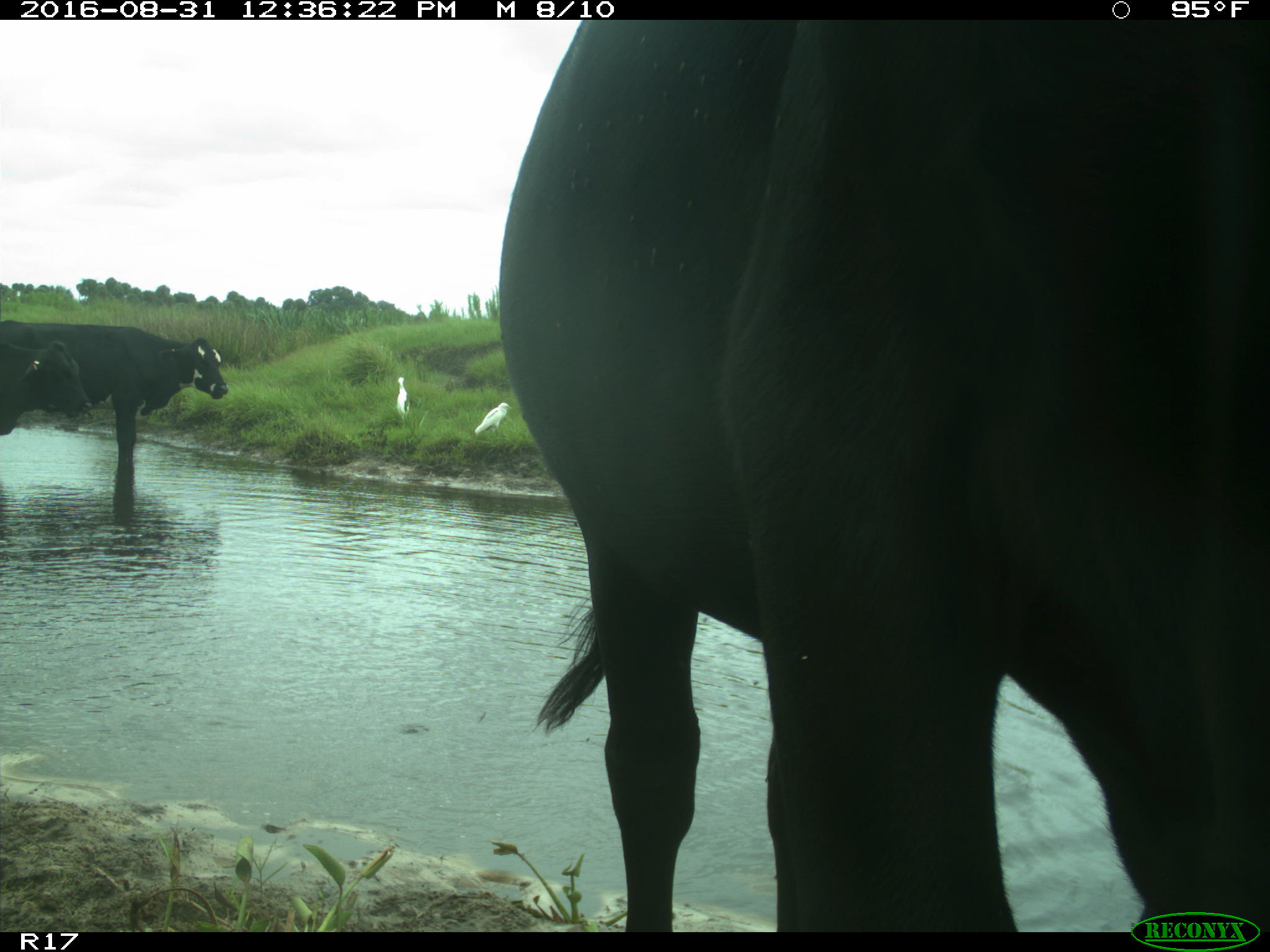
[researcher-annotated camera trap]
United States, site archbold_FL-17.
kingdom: Animalia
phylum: Chordata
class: Mammalia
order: Artiodactyla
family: Bovidae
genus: Bos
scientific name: Bos taurus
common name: domestic cow